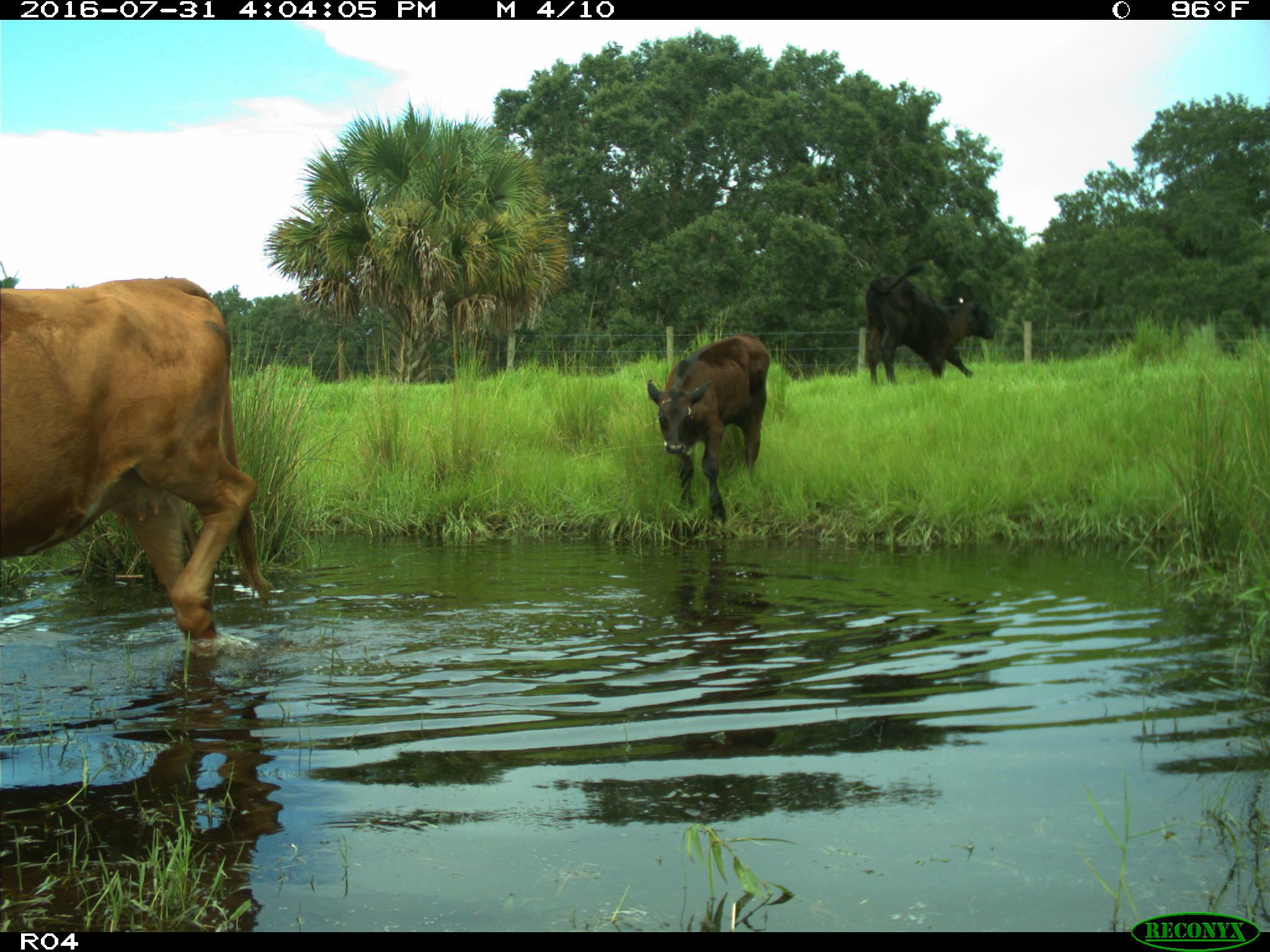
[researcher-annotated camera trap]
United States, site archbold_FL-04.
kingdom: Animalia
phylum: Chordata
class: Mammalia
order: Artiodactyla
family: Bovidae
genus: Bos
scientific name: Bos taurus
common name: domestic cow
Bos taurus (domestic cow).